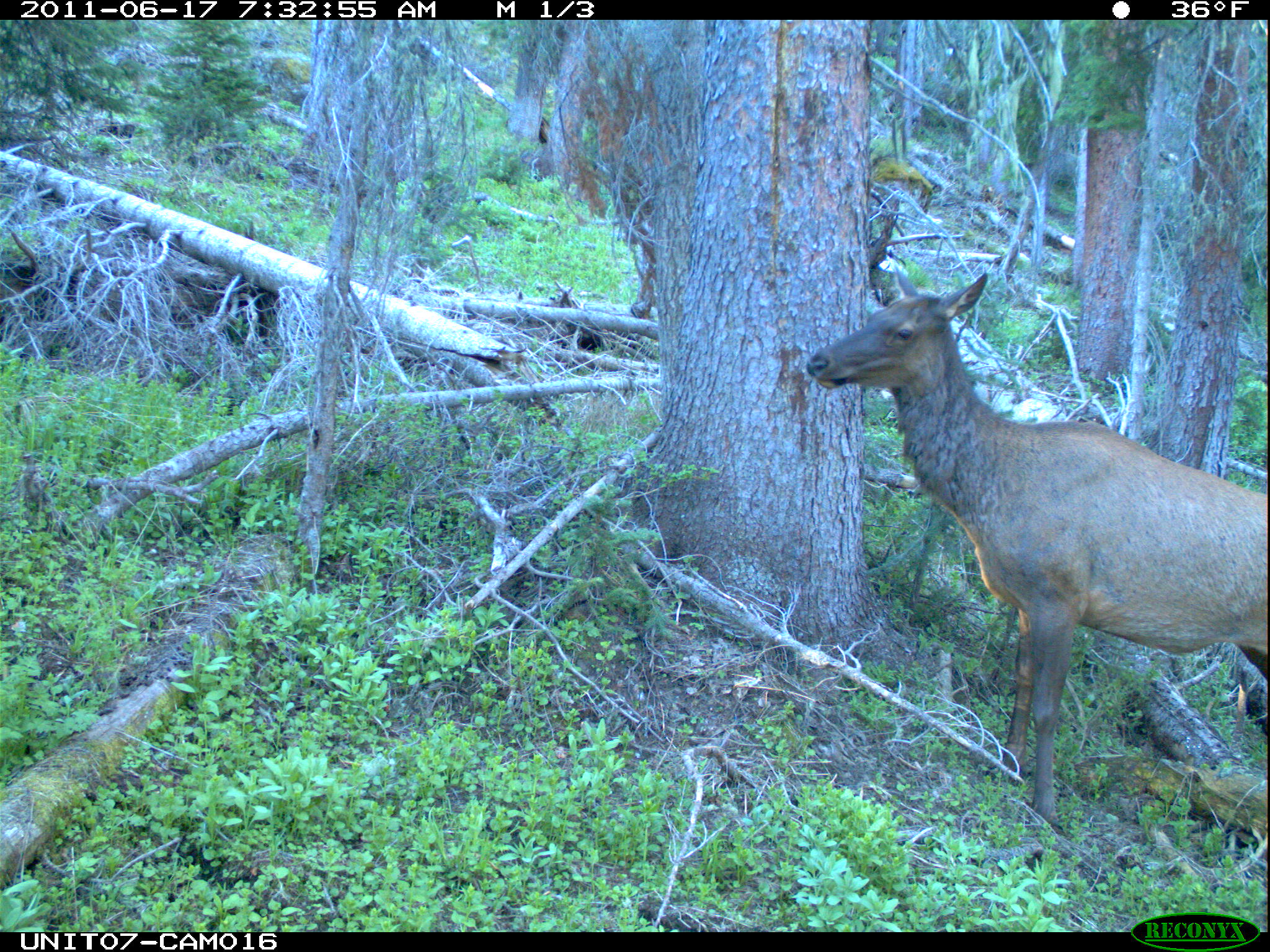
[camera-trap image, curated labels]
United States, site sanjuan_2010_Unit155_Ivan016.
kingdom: Animalia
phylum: Chordata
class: Mammalia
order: Artiodactyla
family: Cervidae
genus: Cervus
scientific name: Cervus elaphus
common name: red deer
Cervus elaphus (red deer).